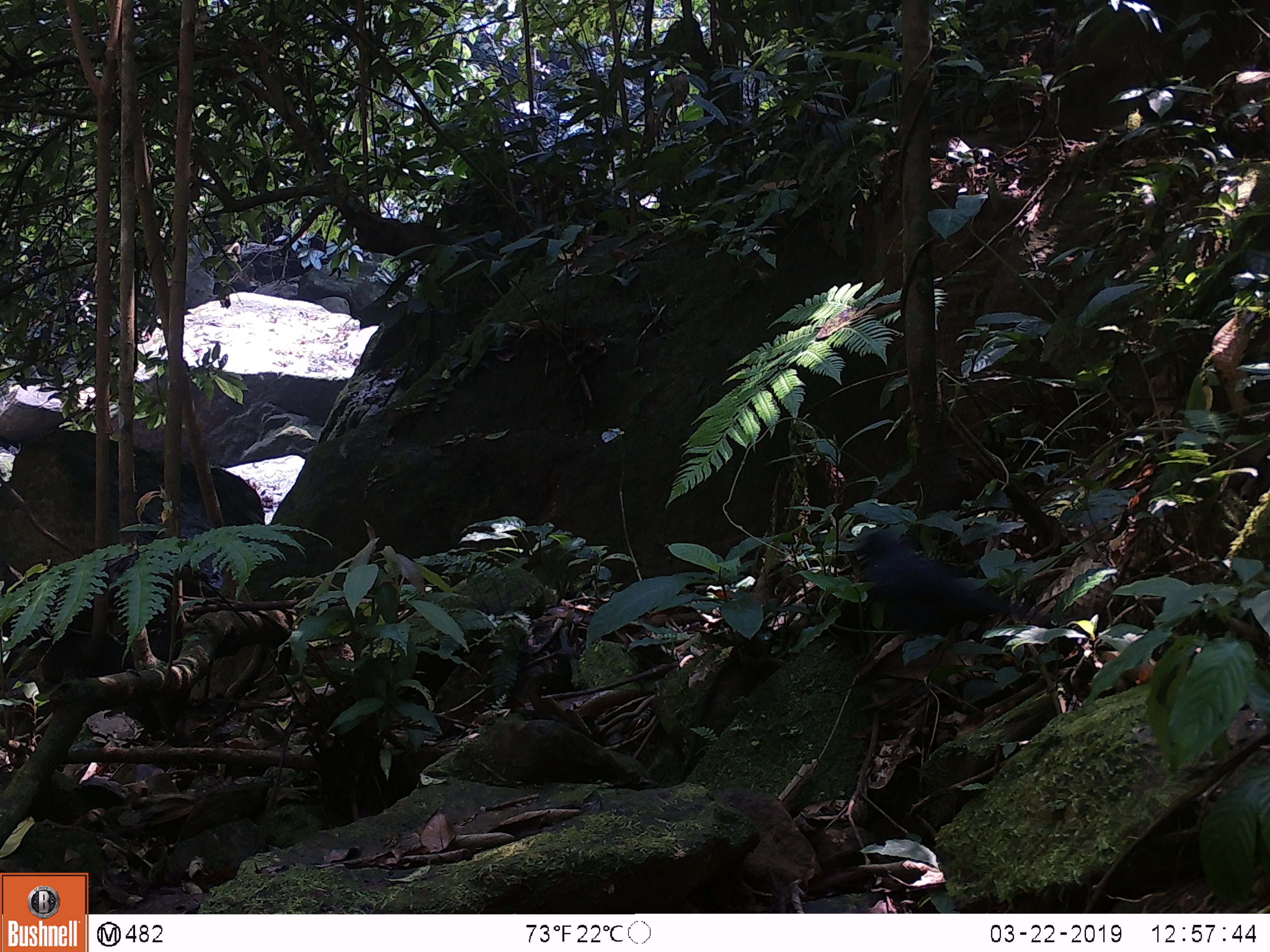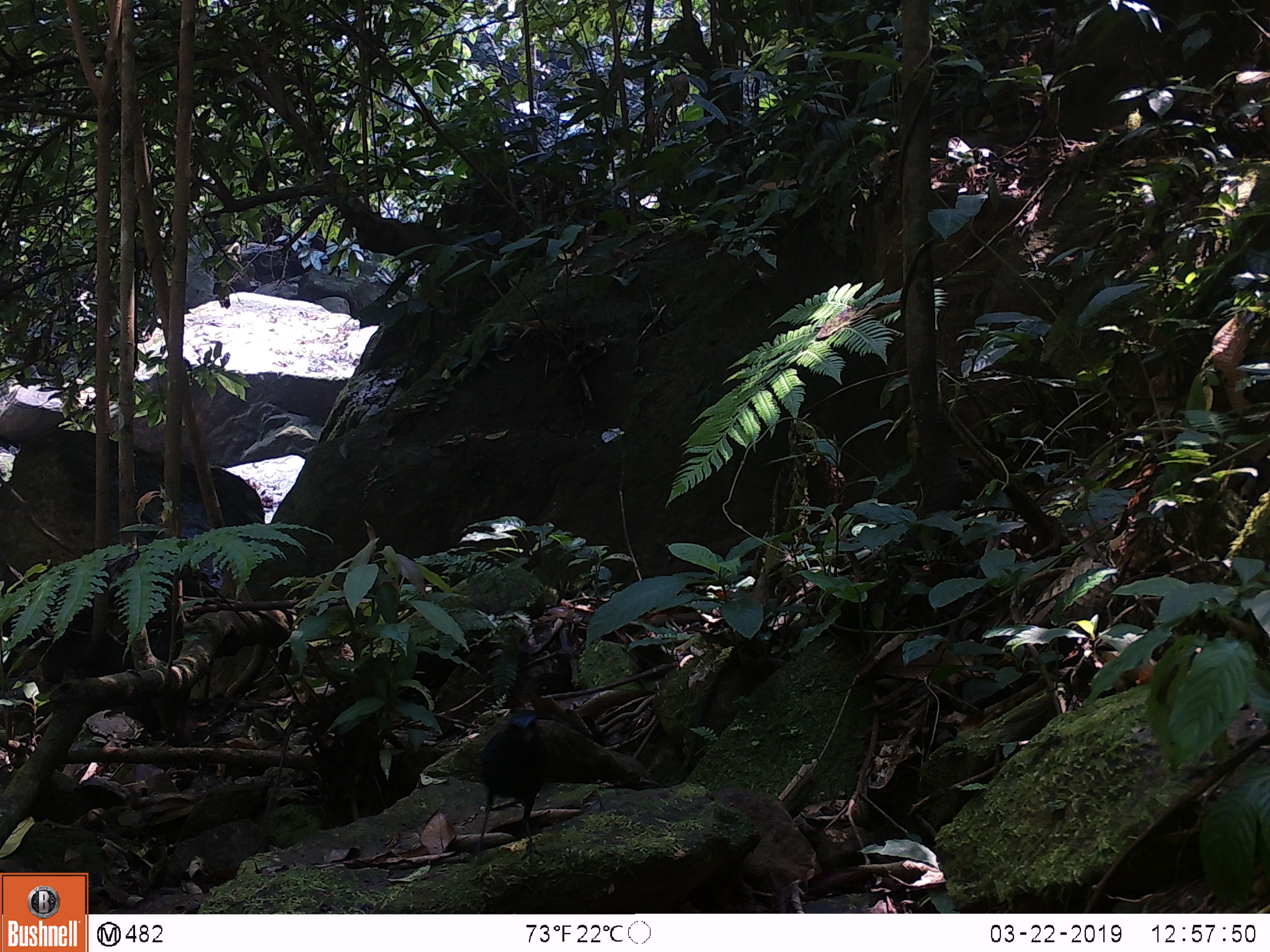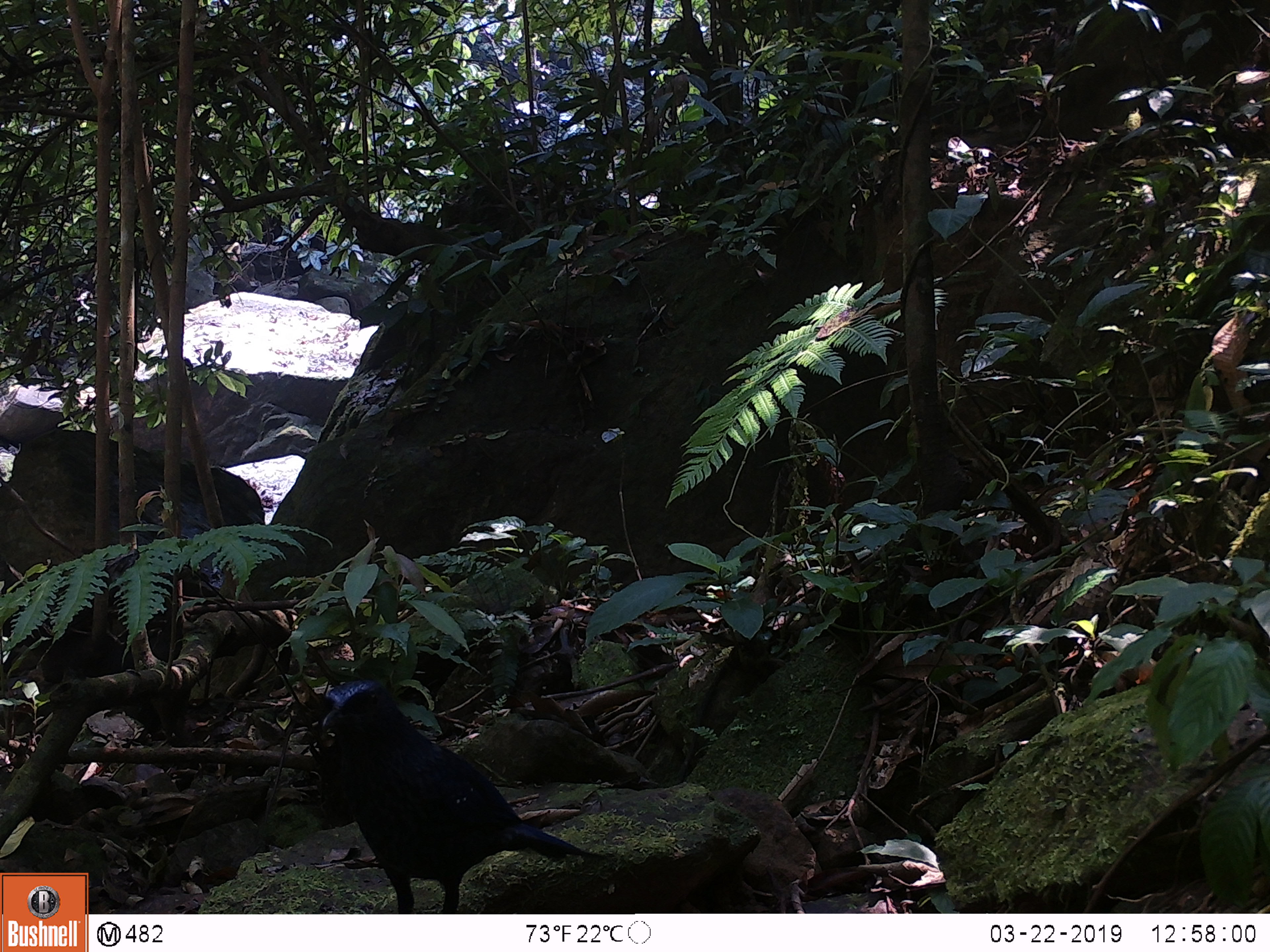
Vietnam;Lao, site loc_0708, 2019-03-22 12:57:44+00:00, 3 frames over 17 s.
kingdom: Animalia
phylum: Chordata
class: Aves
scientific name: Aves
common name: bird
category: unidentified bird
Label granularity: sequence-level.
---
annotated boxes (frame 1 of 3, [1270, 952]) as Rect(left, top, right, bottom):
unidentified bird: Rect(853, 530, 1050, 639)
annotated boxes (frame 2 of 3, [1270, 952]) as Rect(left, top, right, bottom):
unidentified bird: Rect(469, 710, 550, 867)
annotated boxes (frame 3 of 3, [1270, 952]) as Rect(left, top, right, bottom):
unidentified bird: Rect(320, 677, 606, 914)